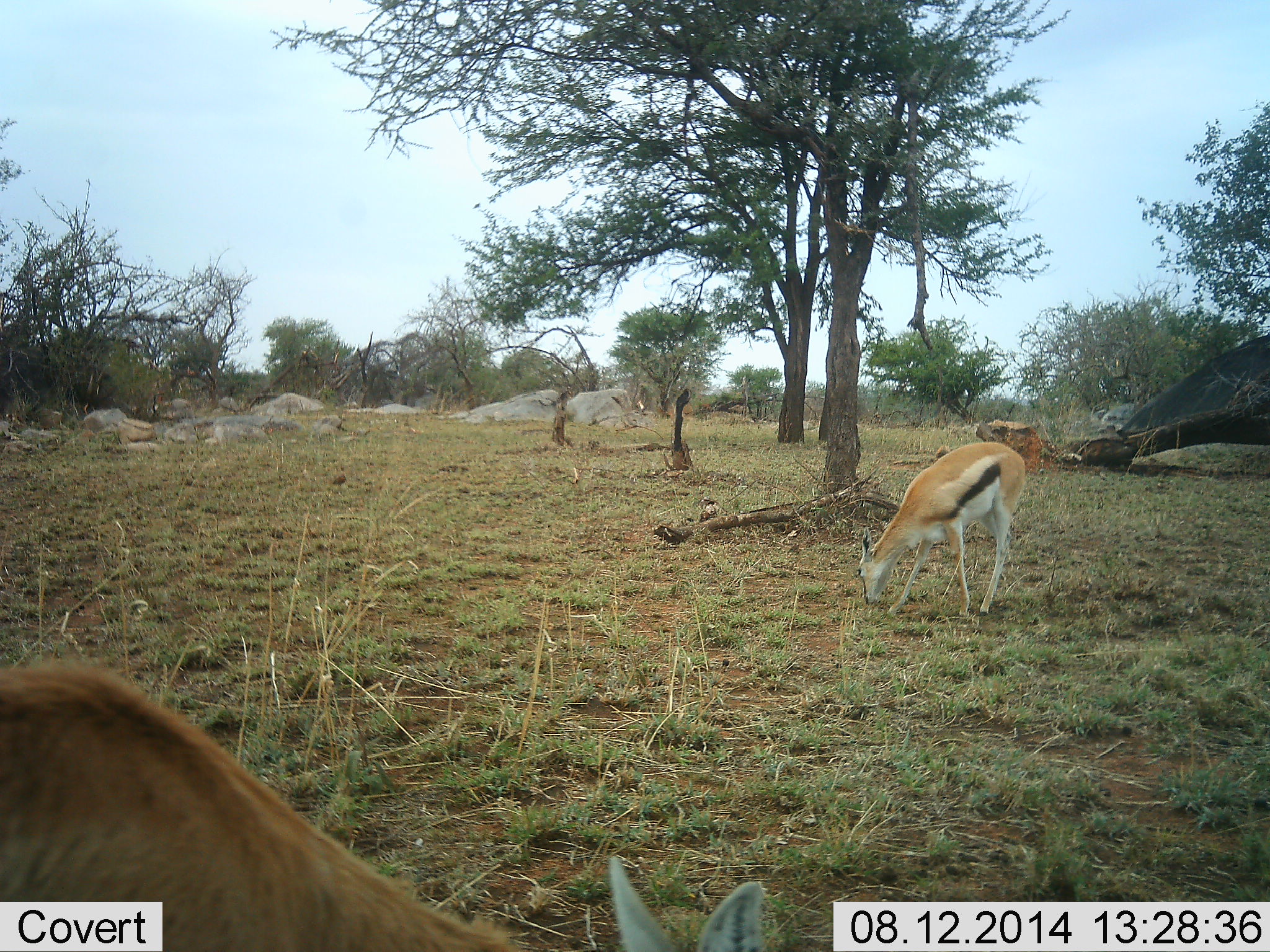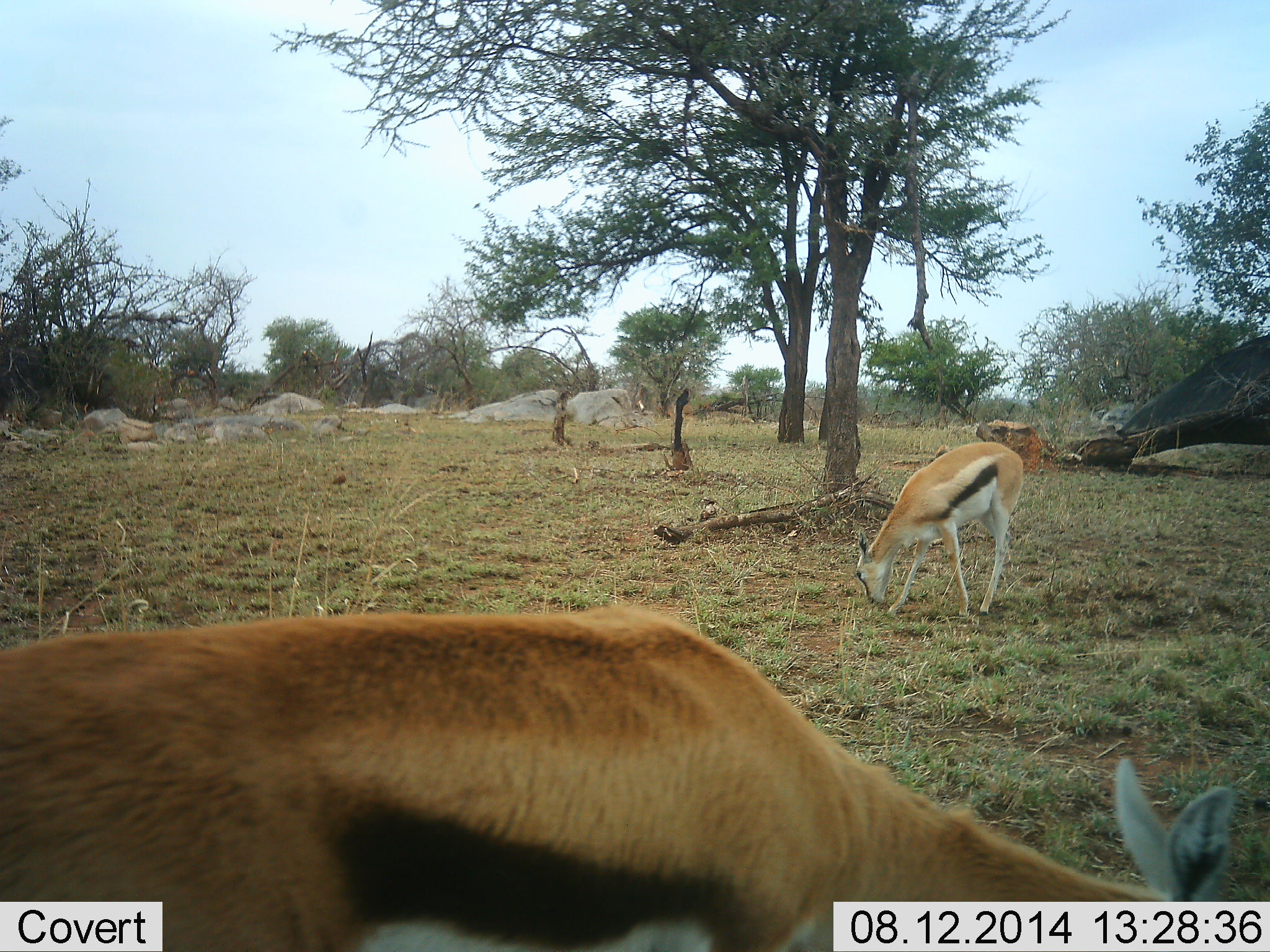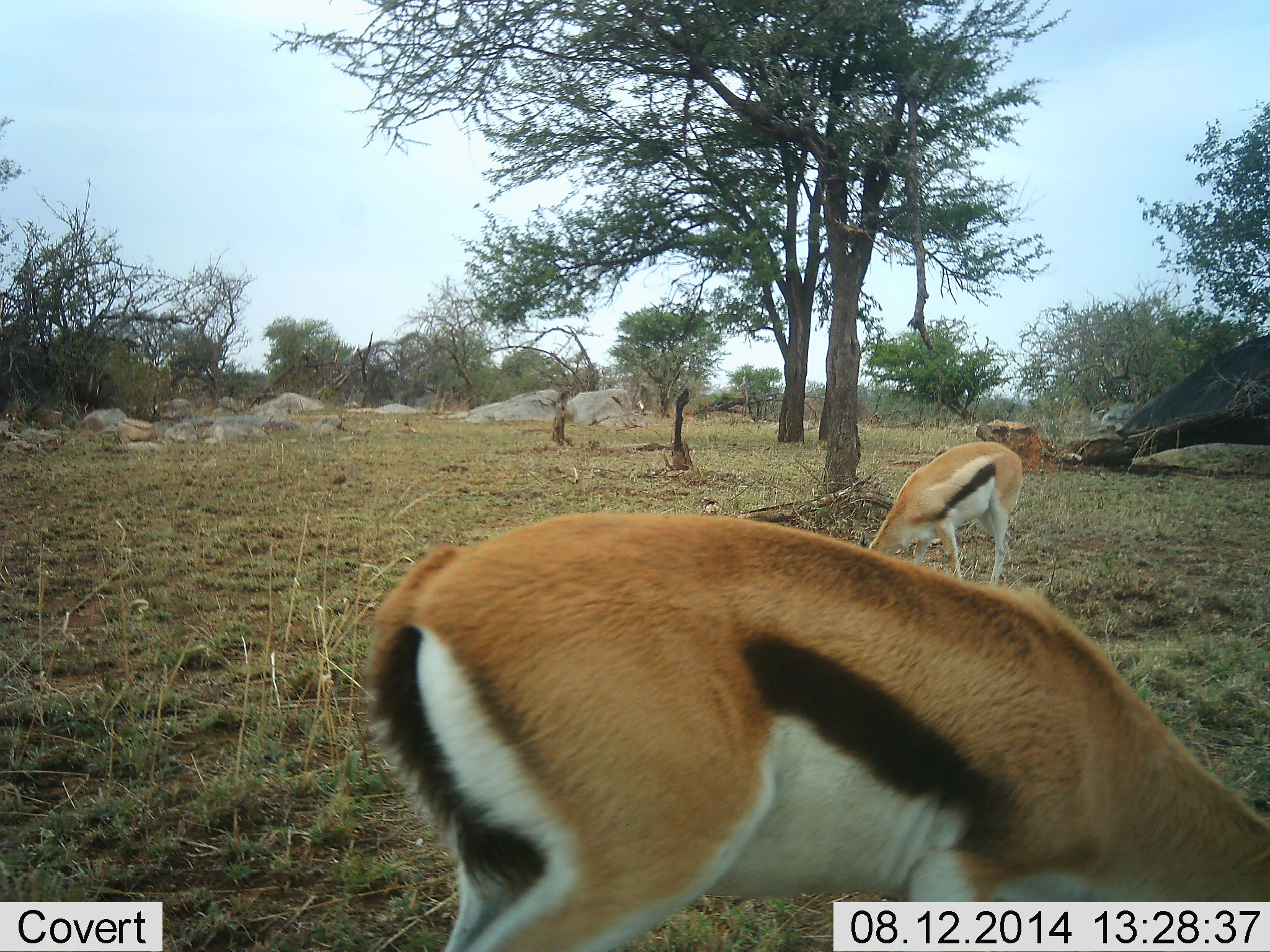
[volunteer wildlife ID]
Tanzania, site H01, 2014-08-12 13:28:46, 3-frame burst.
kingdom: Animalia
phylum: Chordata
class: Mammalia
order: Artiodactyla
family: Bovidae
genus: Eudorcas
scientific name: Eudorcas thomsonii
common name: thomson's gazelle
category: gazellethomsons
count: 2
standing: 30%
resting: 0%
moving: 30%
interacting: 0%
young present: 0%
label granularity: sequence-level